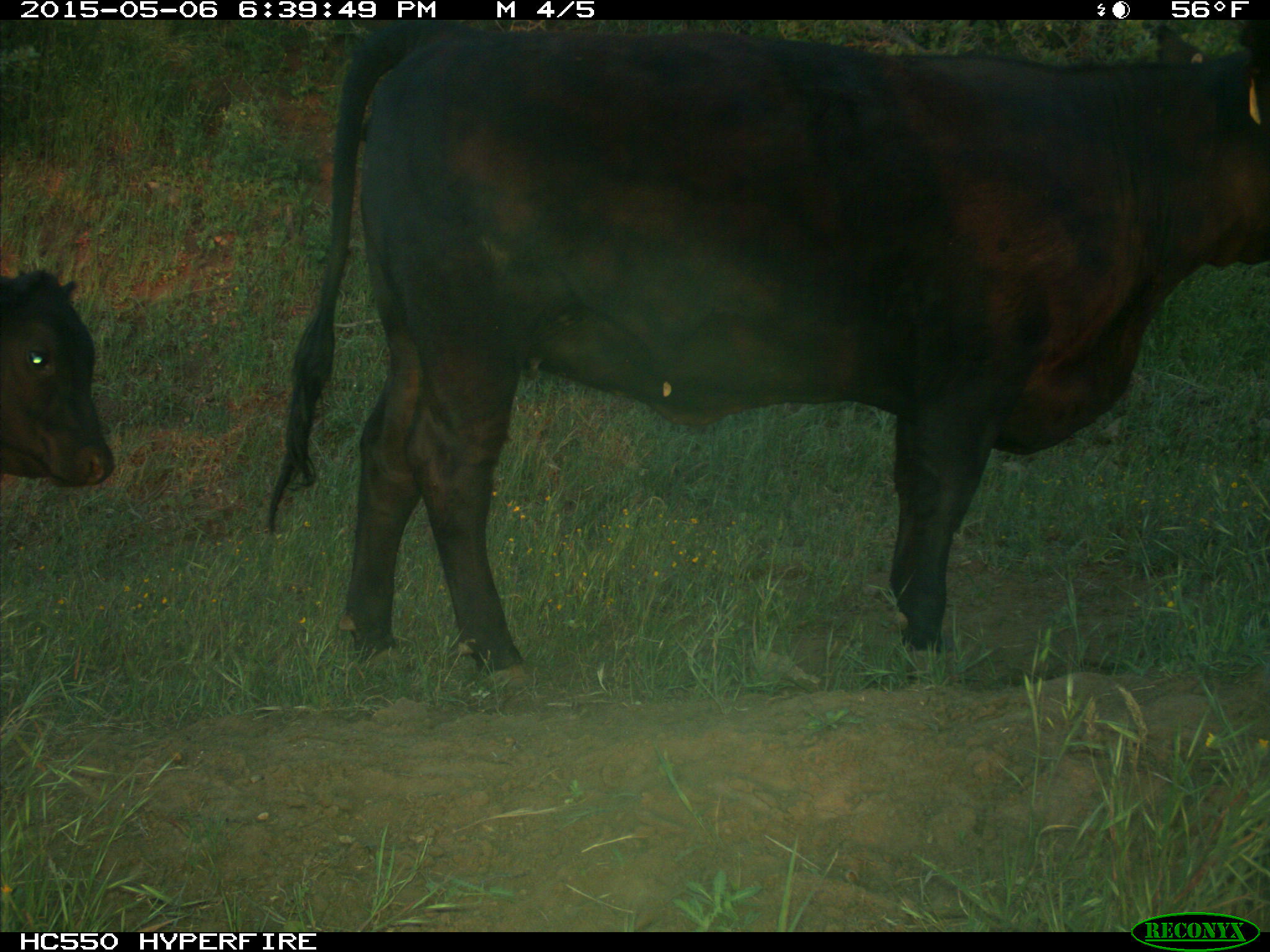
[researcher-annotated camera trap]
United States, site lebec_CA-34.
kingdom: Animalia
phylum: Chordata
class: Mammalia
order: Artiodactyla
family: Bovidae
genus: Bos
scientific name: Bos taurus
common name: domestic cow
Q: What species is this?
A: Bos taurus (domestic cow).